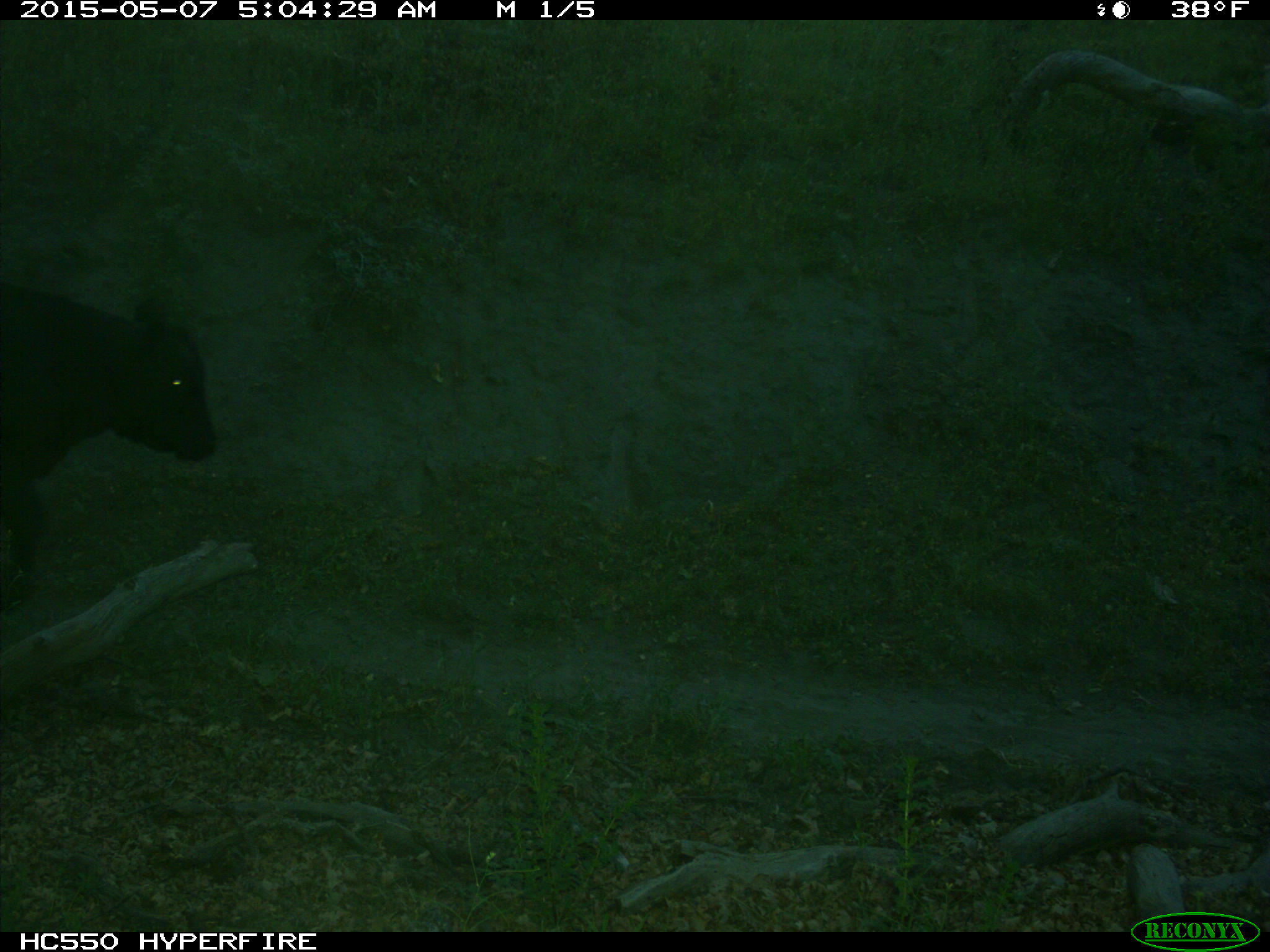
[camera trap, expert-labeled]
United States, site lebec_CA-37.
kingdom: Animalia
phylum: Chordata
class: Mammalia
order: Artiodactyla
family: Bovidae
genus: Bos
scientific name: Bos taurus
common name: domestic cow